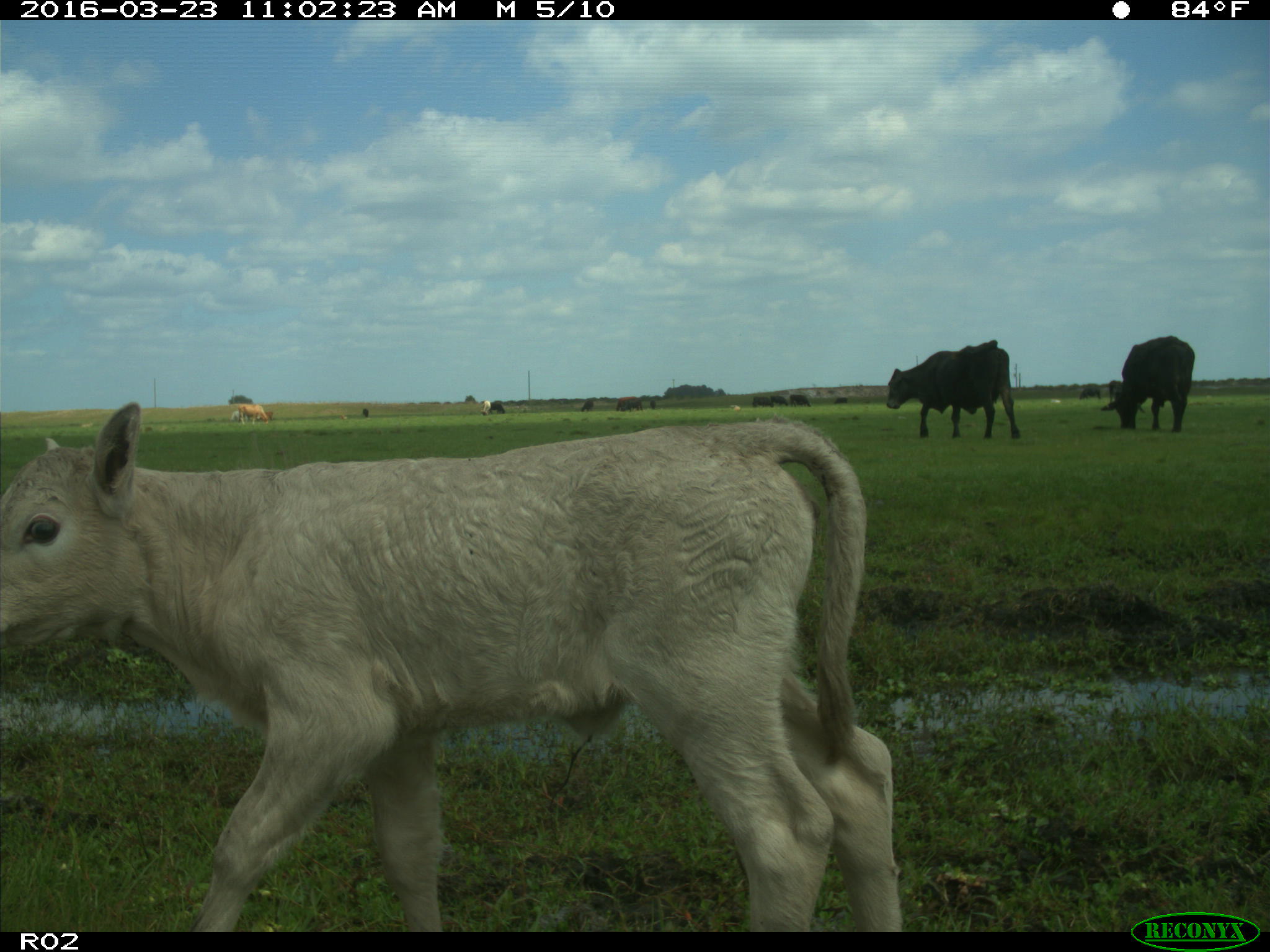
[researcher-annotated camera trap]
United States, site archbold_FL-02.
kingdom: Animalia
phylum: Chordata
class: Mammalia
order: Artiodactyla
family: Bovidae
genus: Bos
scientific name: Bos taurus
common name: domestic cow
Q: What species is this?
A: Bos taurus (domestic cow).